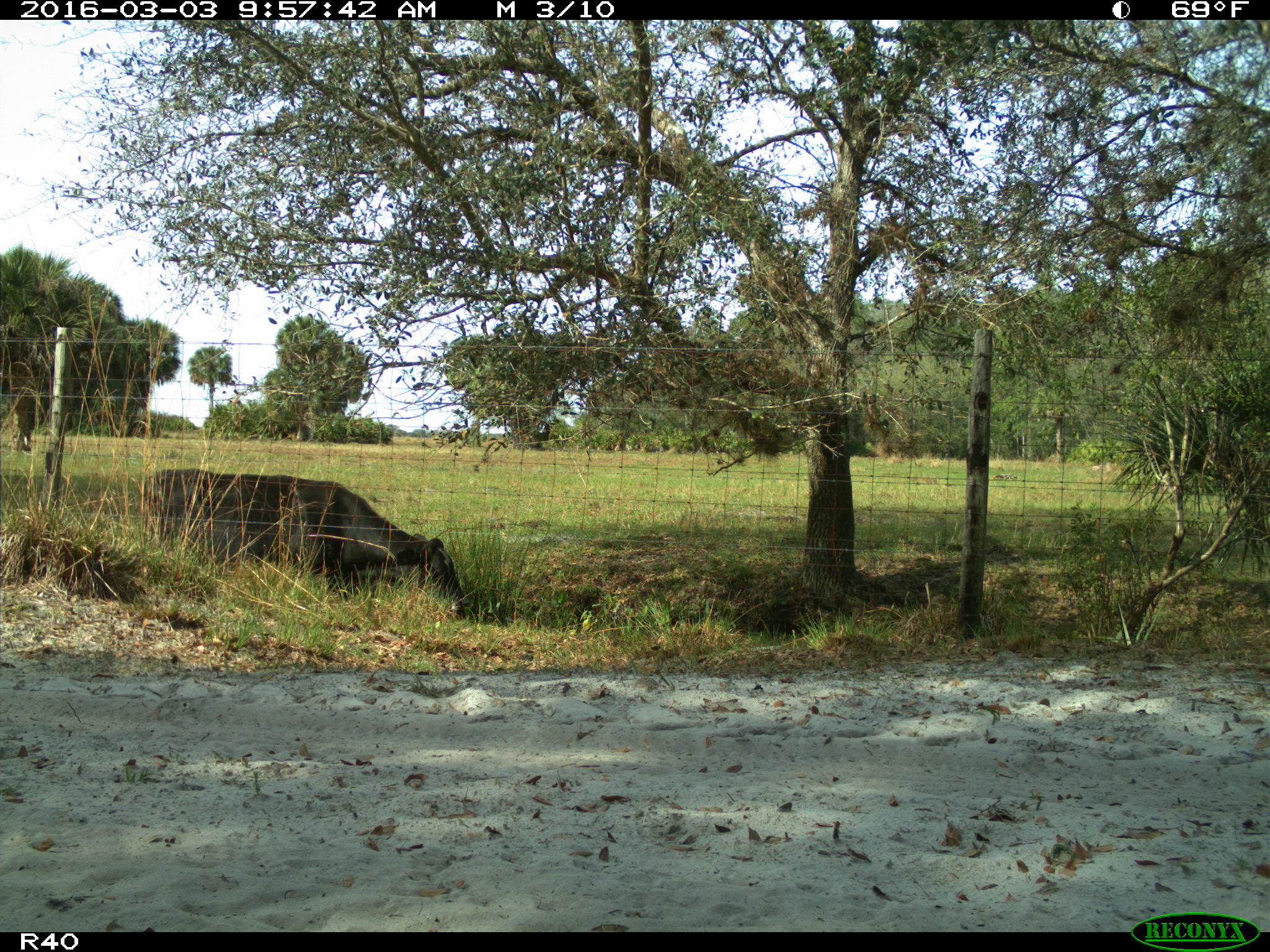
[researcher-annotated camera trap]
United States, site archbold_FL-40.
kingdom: Animalia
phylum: Chordata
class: Mammalia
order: Artiodactyla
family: Bovidae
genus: Bos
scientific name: Bos taurus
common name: domestic cow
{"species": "Bos taurus (domestic cow)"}